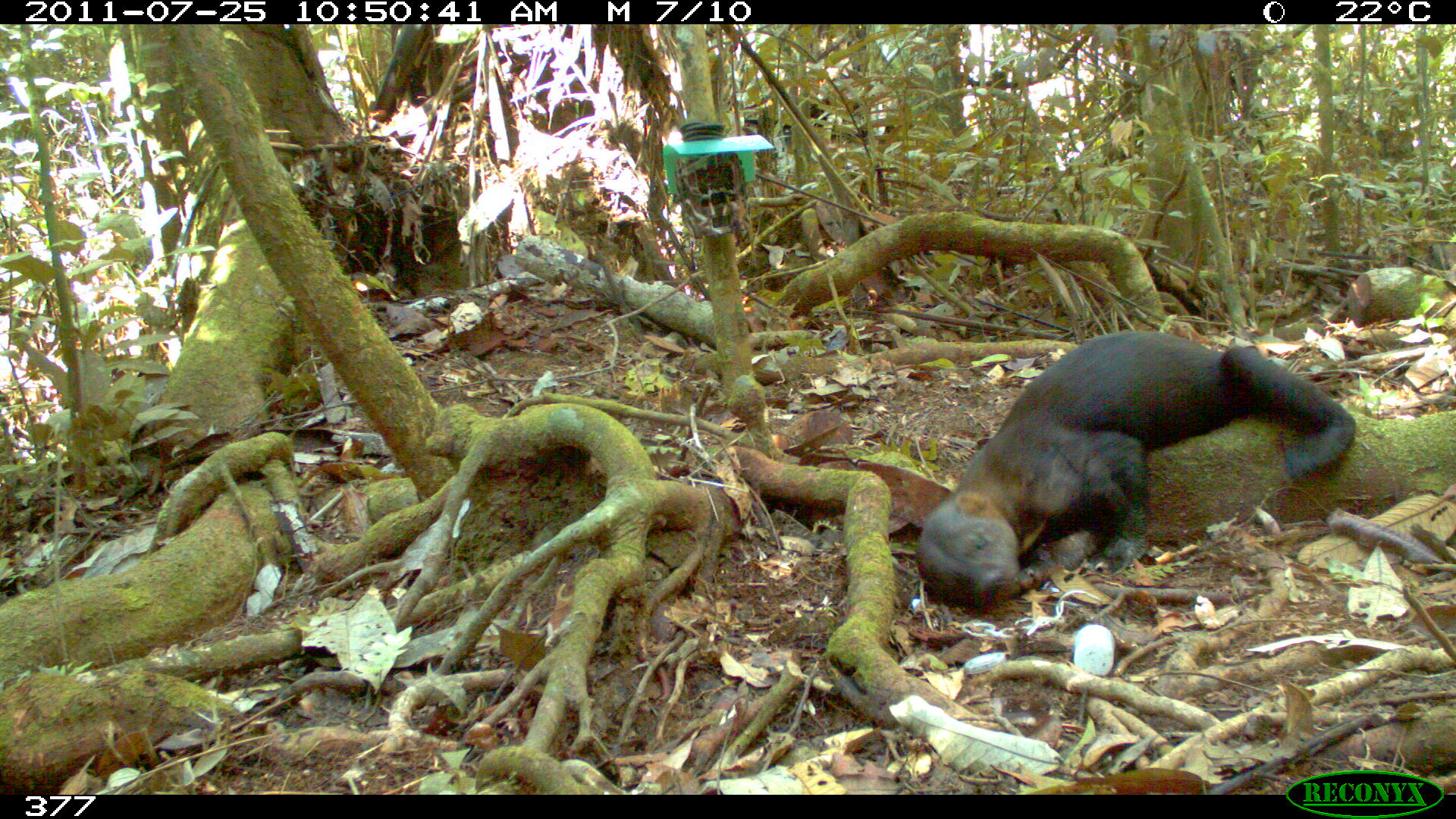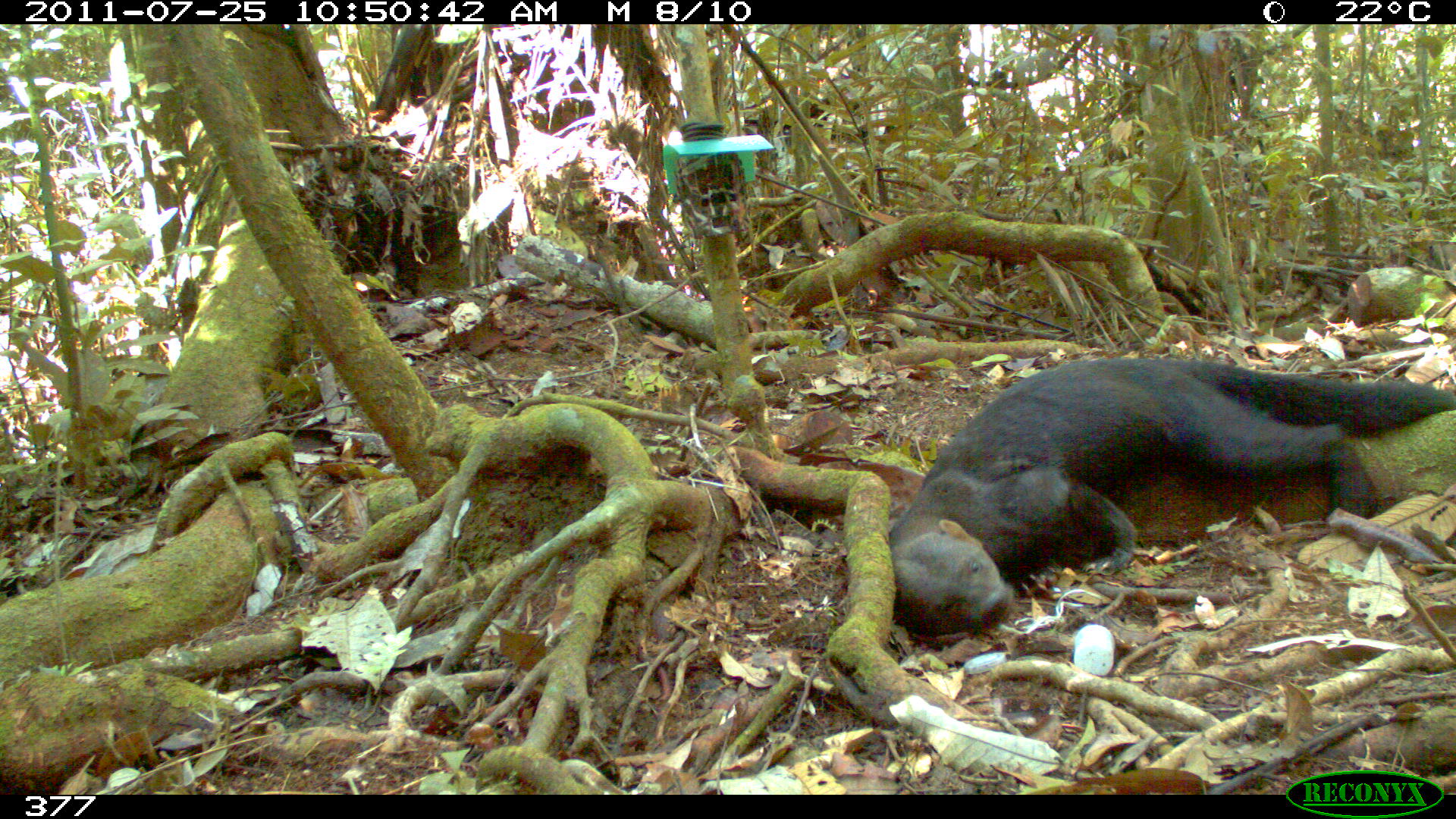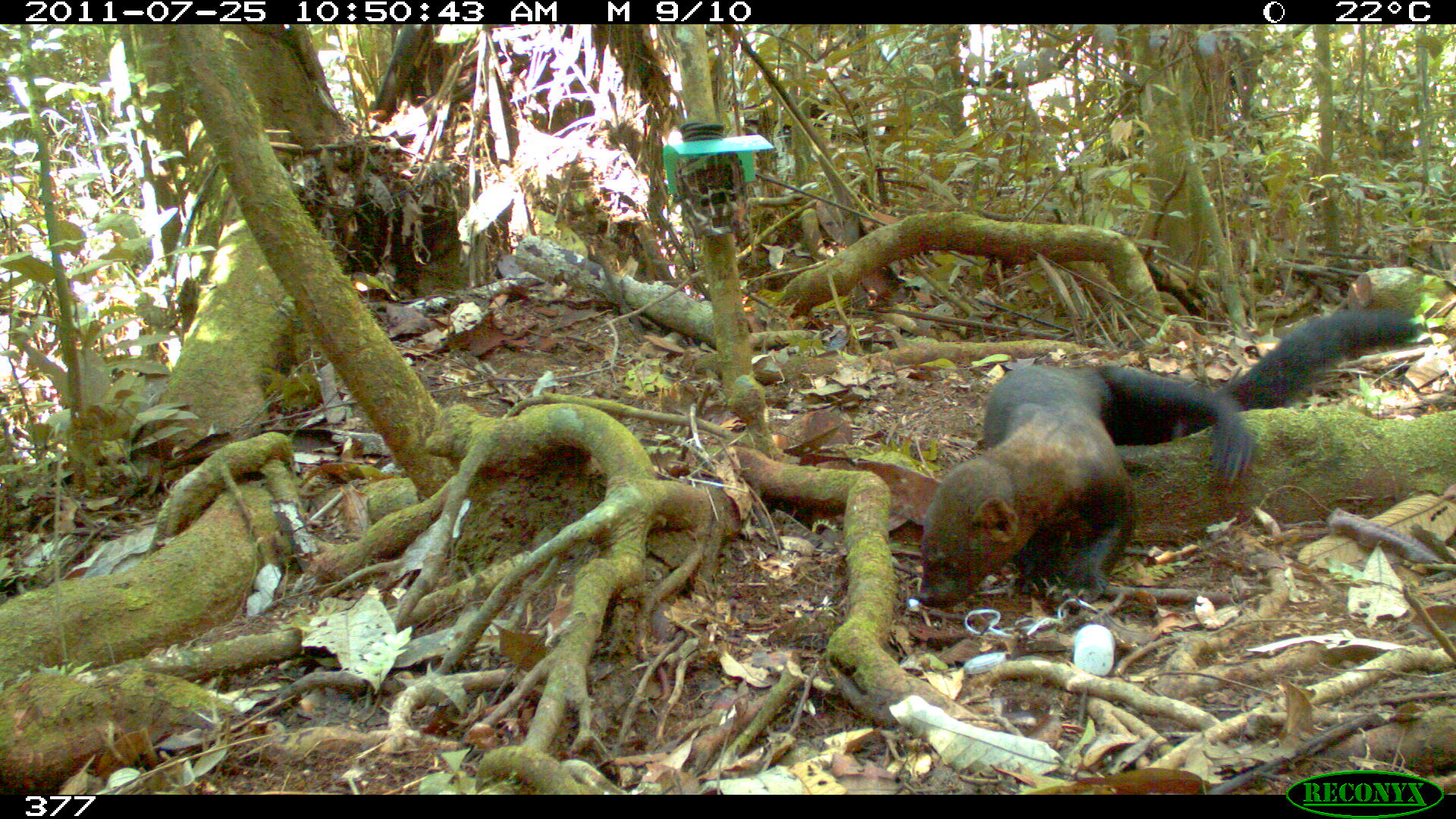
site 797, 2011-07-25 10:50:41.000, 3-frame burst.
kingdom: Animalia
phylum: Chordata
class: Mammalia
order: Carnivora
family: Mustelidae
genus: Eira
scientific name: Eira barbara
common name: tayra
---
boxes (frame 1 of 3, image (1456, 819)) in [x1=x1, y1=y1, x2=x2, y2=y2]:
eira barbara: [x1=912, y1=329, x2=1353, y2=610]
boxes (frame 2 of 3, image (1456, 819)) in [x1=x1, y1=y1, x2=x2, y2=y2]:
eira barbara: [x1=889, y1=354, x2=1456, y2=636]